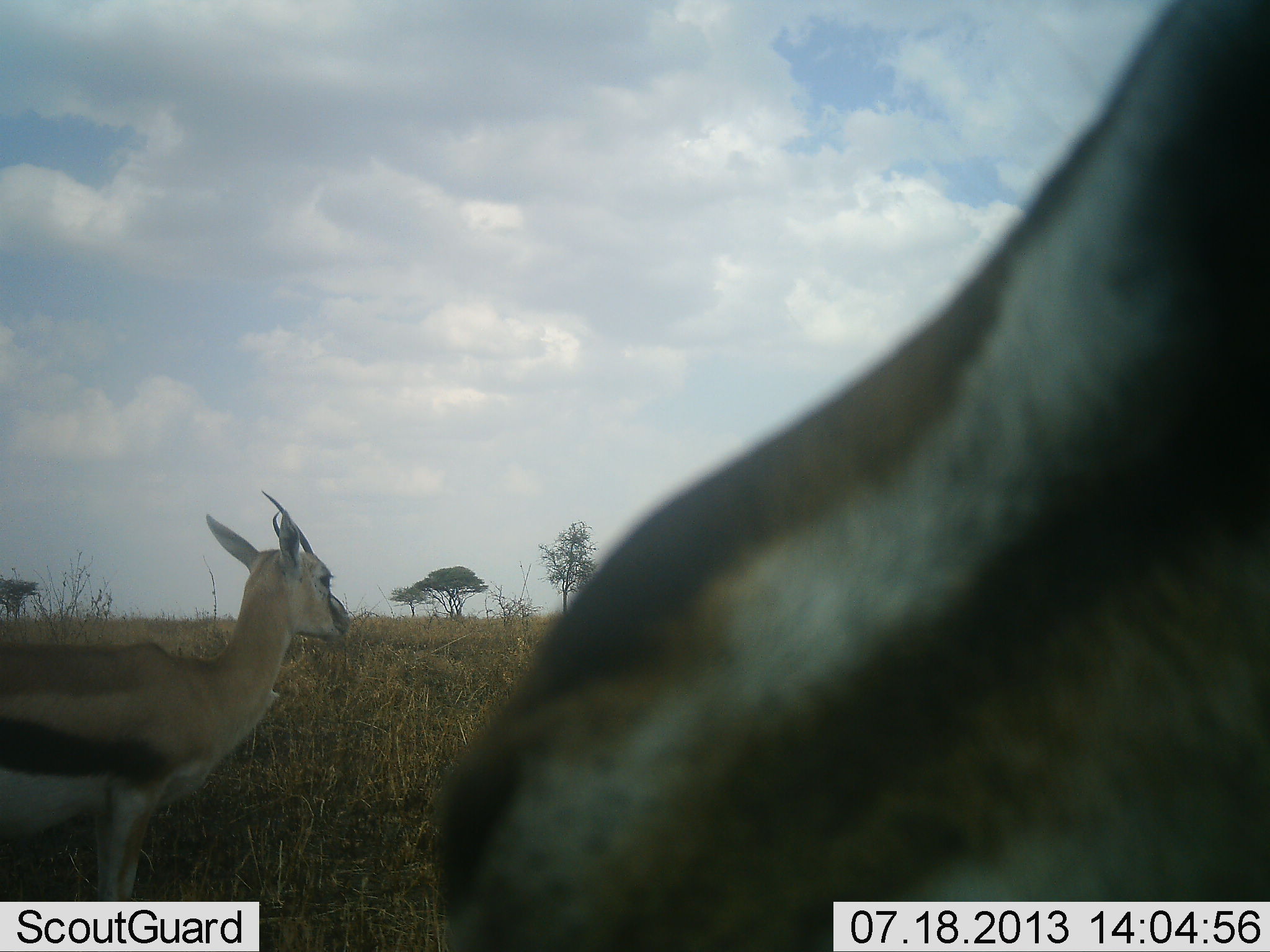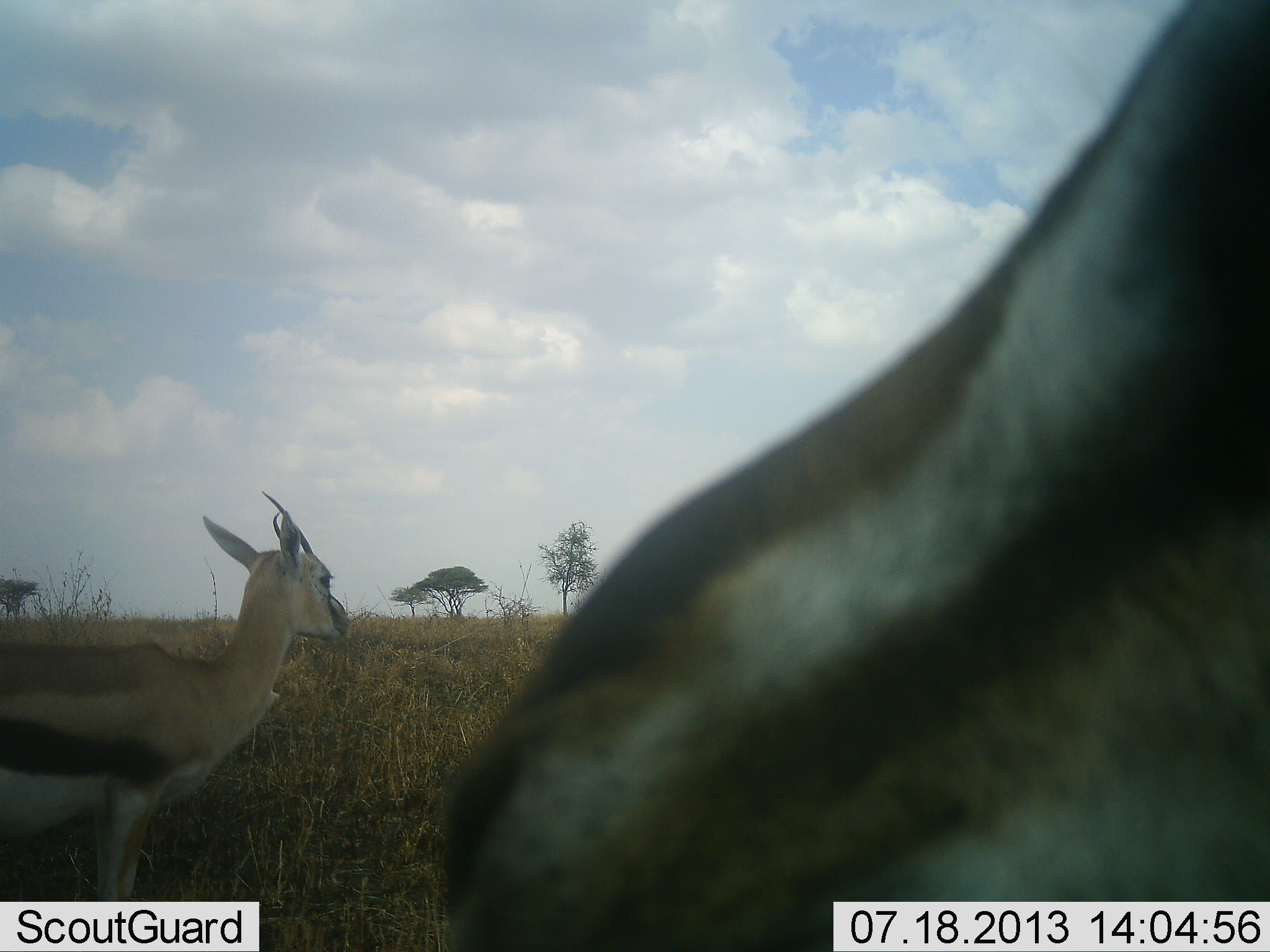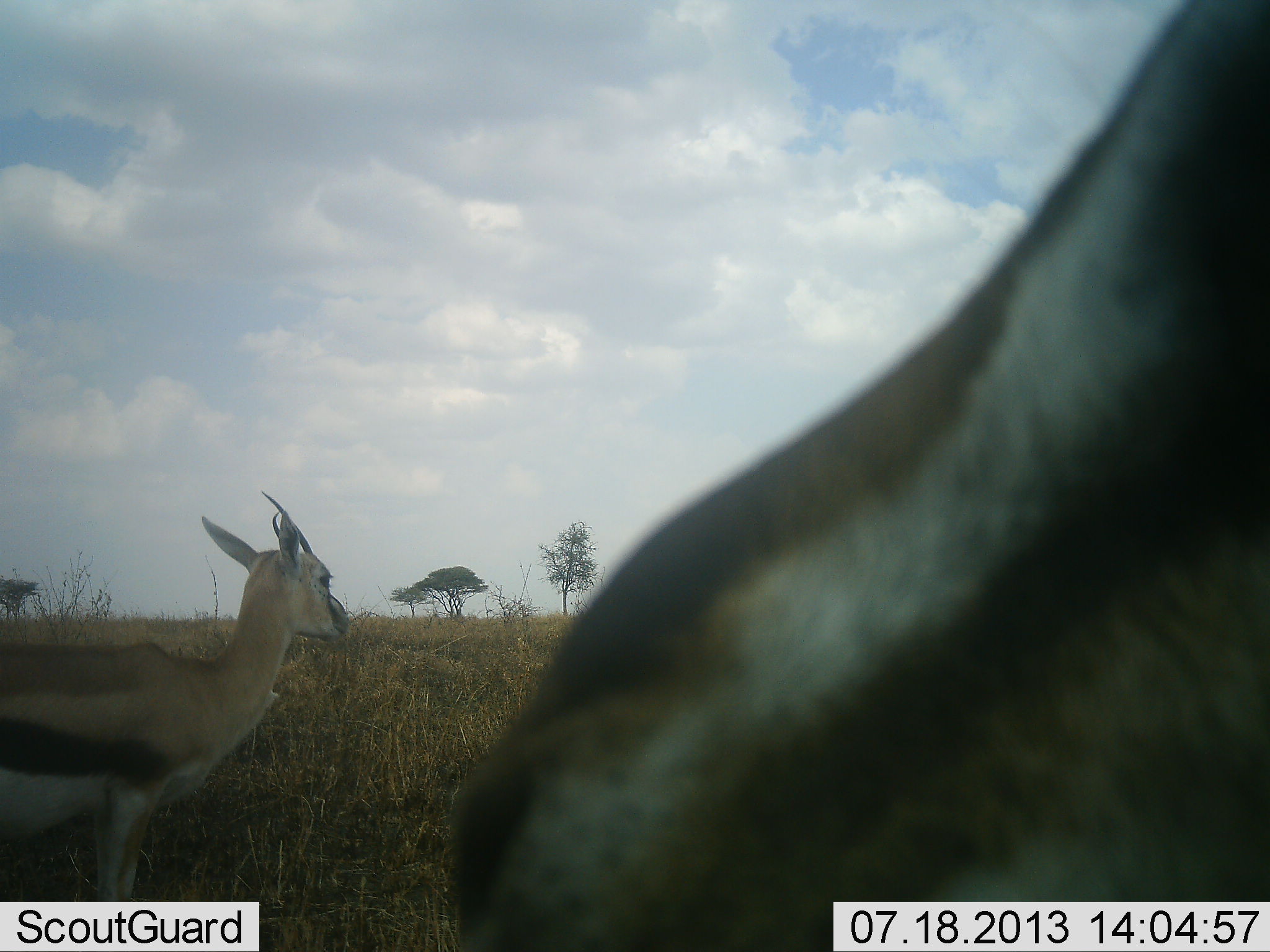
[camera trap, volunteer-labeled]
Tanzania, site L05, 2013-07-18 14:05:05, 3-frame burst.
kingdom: Animalia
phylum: Chordata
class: Mammalia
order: Artiodactyla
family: Bovidae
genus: Eudorcas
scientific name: Eudorcas thomsonii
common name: thomson's gazelle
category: gazellethomsons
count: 2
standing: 100%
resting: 0%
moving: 0%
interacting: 0%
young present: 0%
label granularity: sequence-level